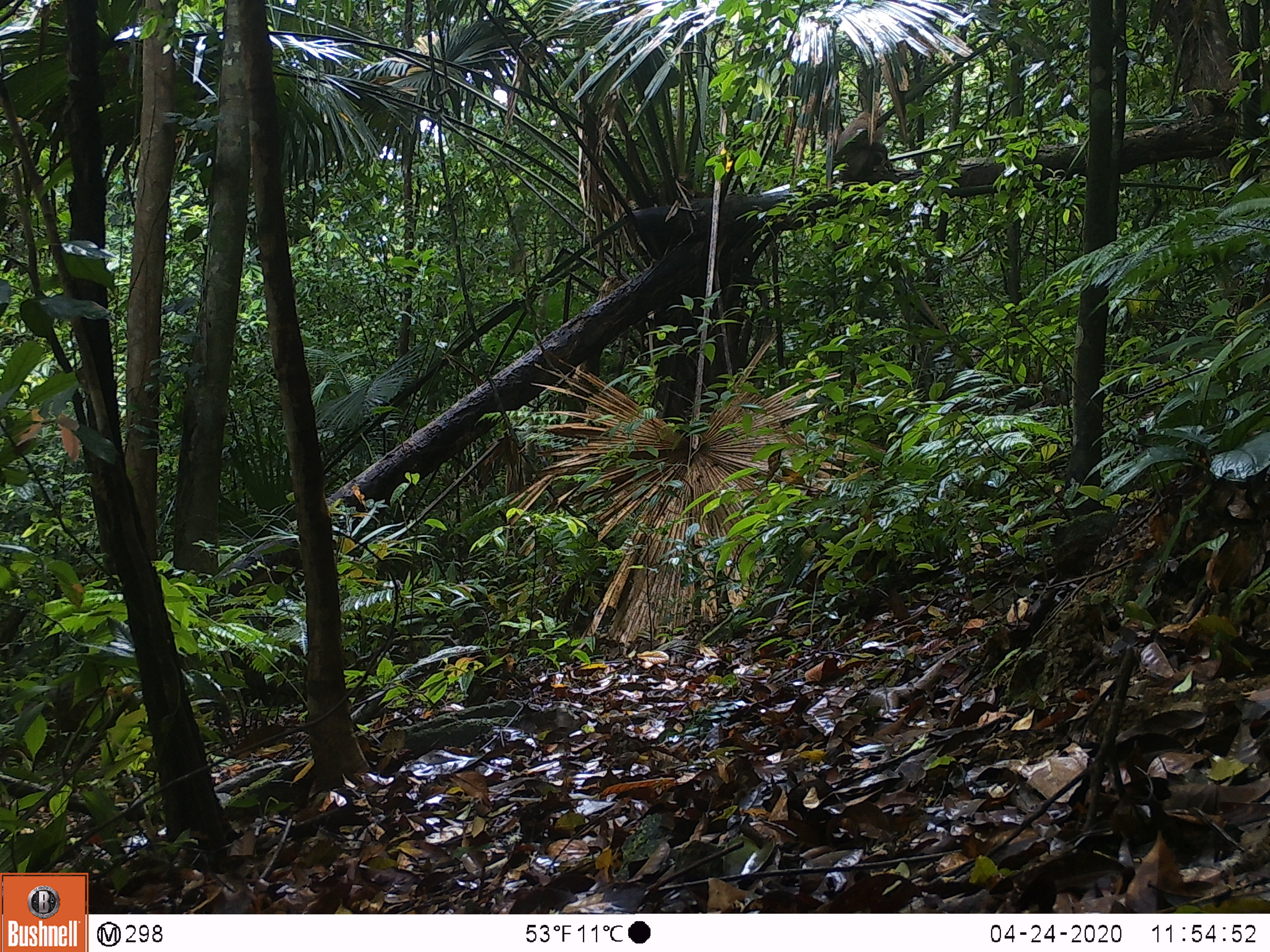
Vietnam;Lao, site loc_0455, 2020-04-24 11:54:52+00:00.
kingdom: Animalia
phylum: Chordata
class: Mammalia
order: Primates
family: Cercopithecidae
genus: Macaca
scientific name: Macaca arctoides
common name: stump-tailed macaque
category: stump tailed macaque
Stump tailed macaque (stump-tailed macaque) (Macaca arctoides). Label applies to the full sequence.